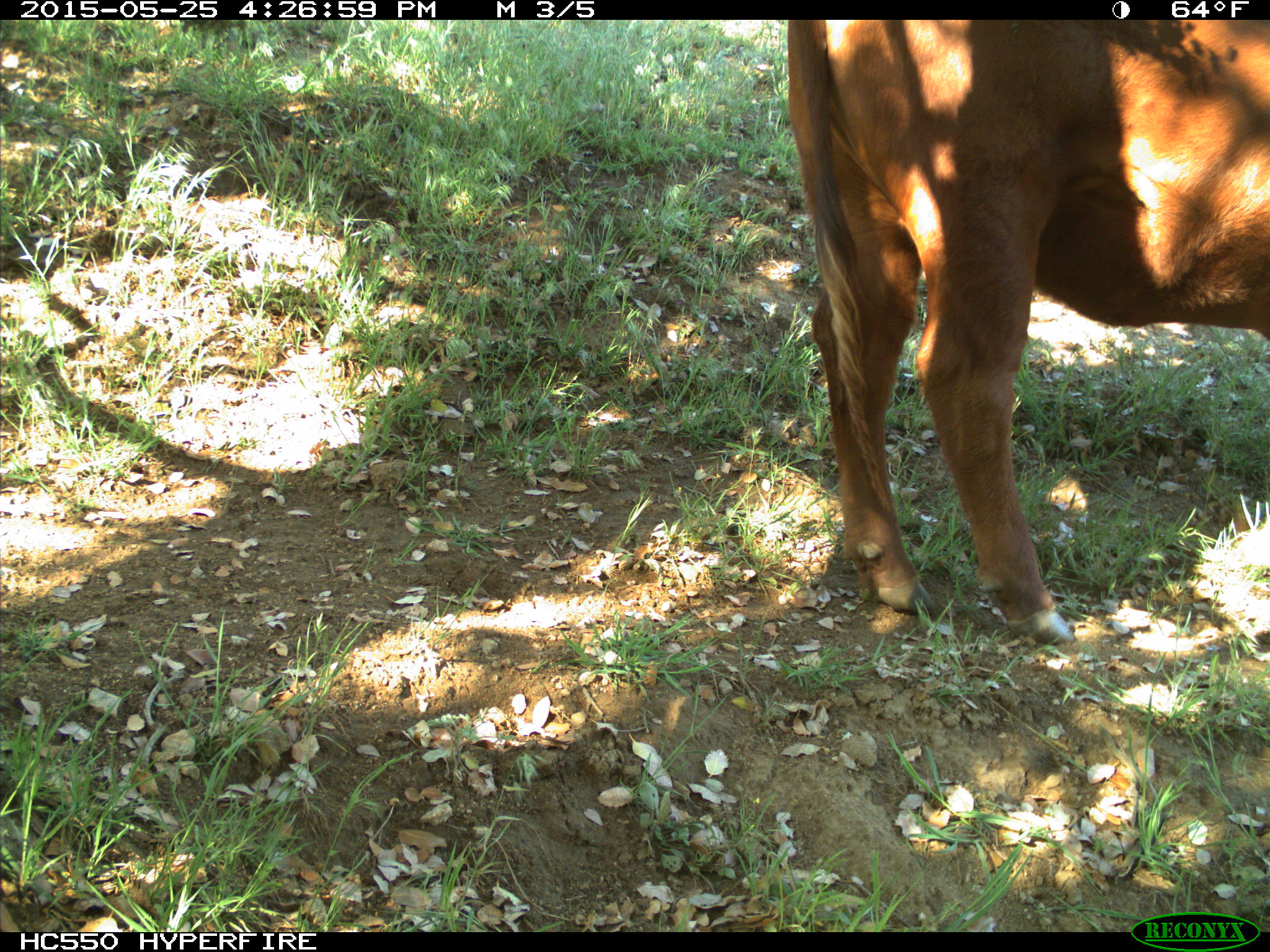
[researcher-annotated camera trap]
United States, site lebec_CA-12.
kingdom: Animalia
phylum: Chordata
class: Mammalia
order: Artiodactyla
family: Bovidae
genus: Bos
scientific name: Bos taurus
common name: domestic cow